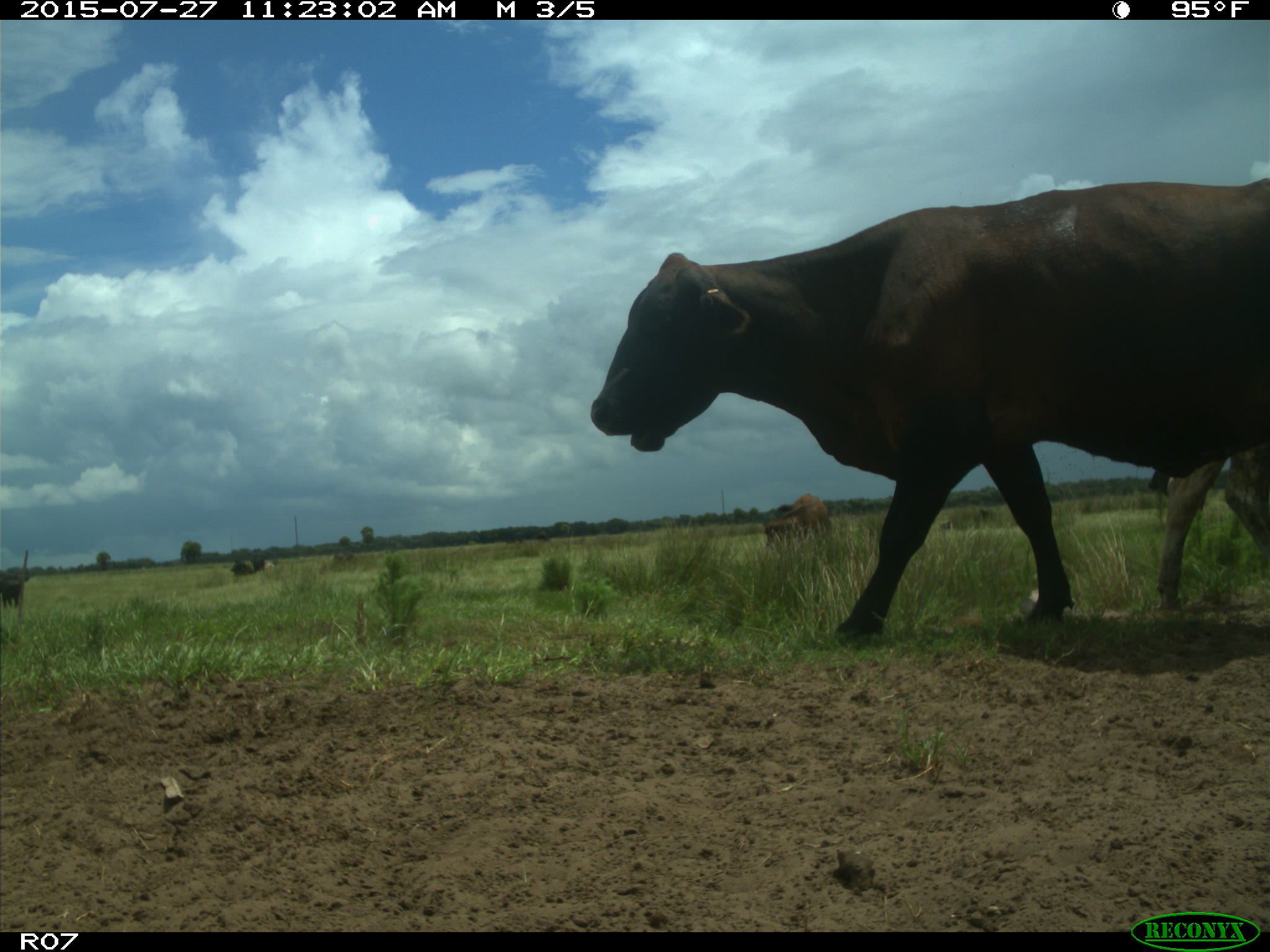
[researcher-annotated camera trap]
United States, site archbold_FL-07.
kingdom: Animalia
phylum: Chordata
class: Mammalia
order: Artiodactyla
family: Bovidae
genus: Bos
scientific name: Bos taurus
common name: domestic cow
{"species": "Bos taurus (domestic cow)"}